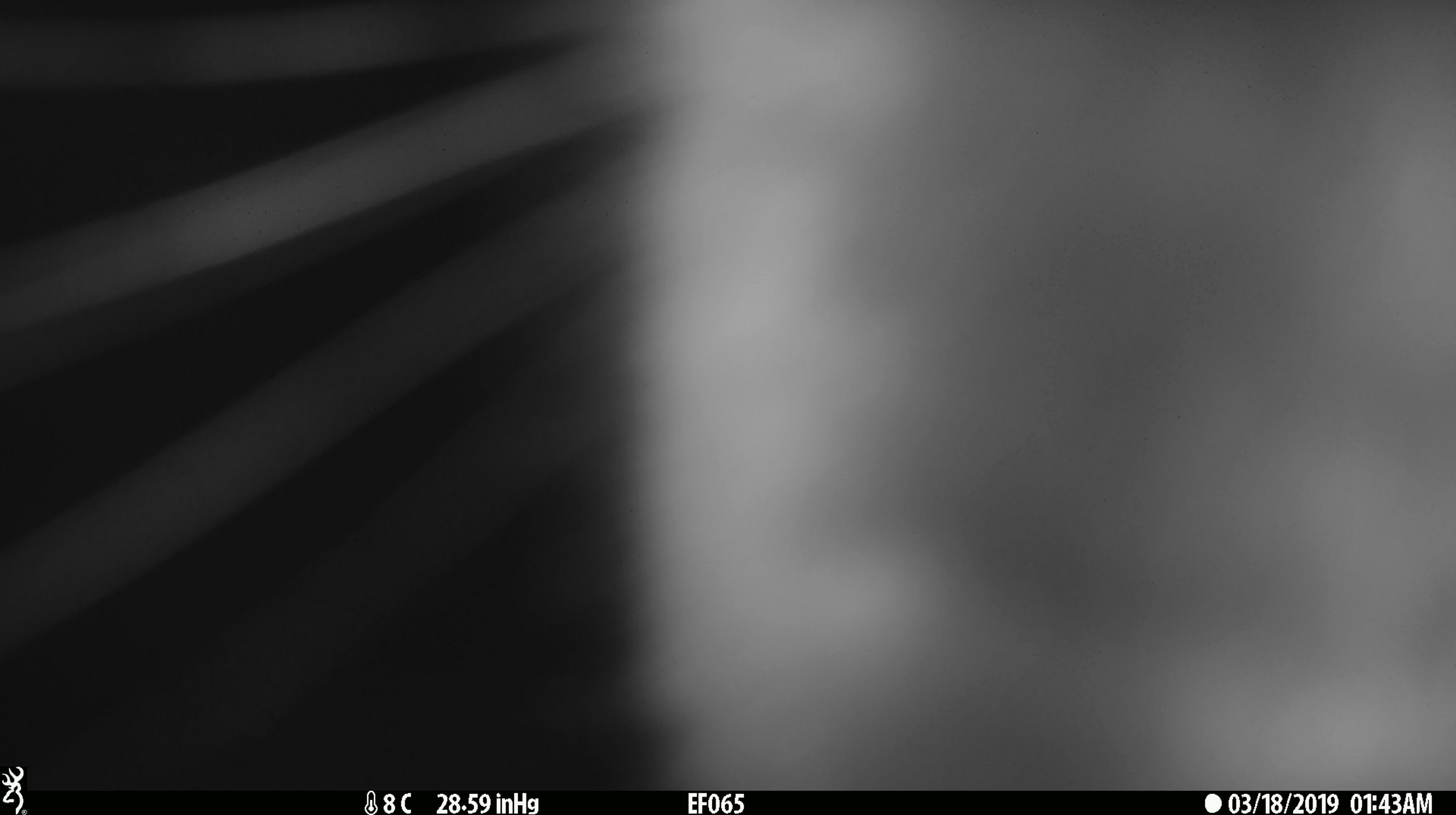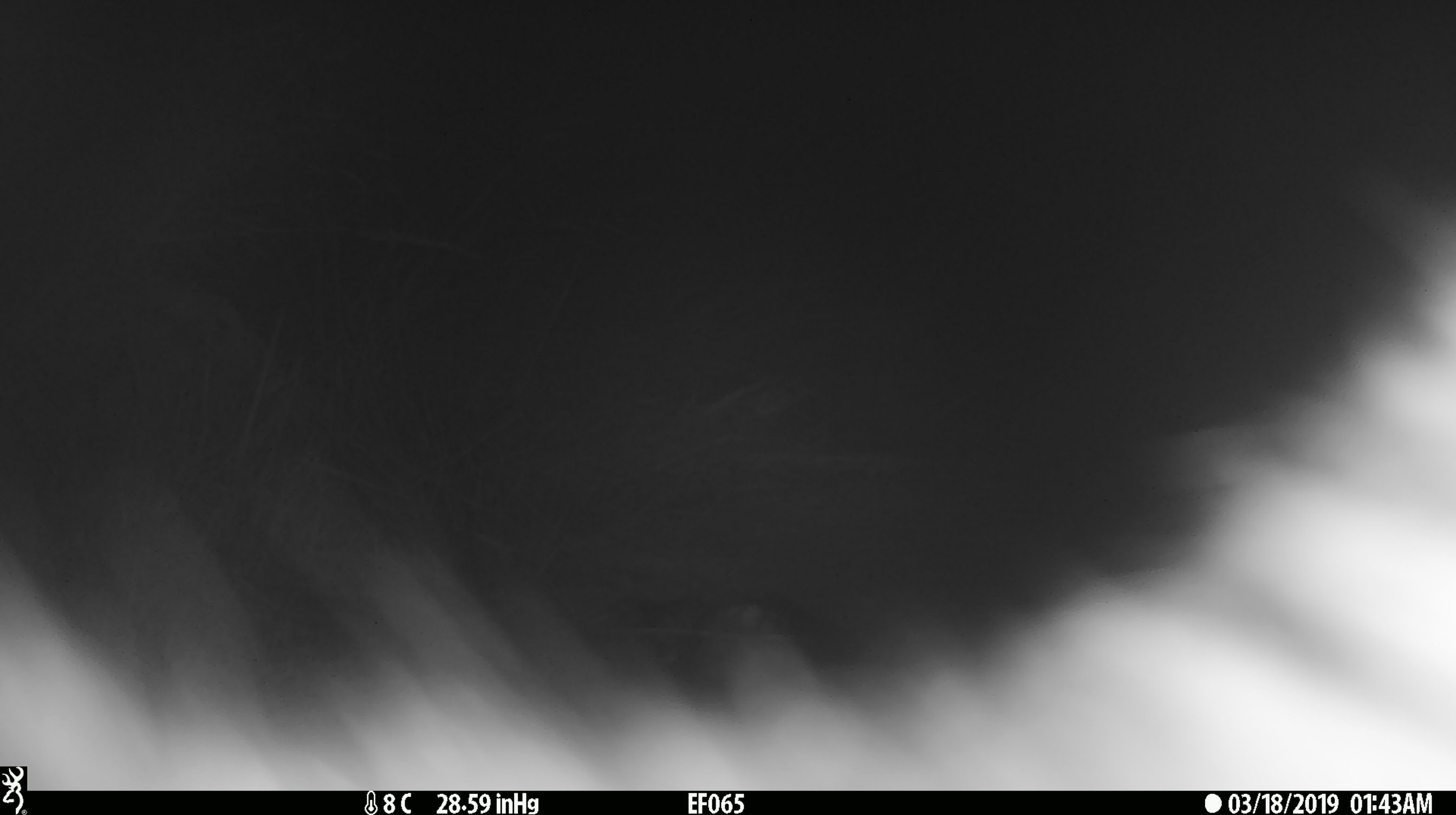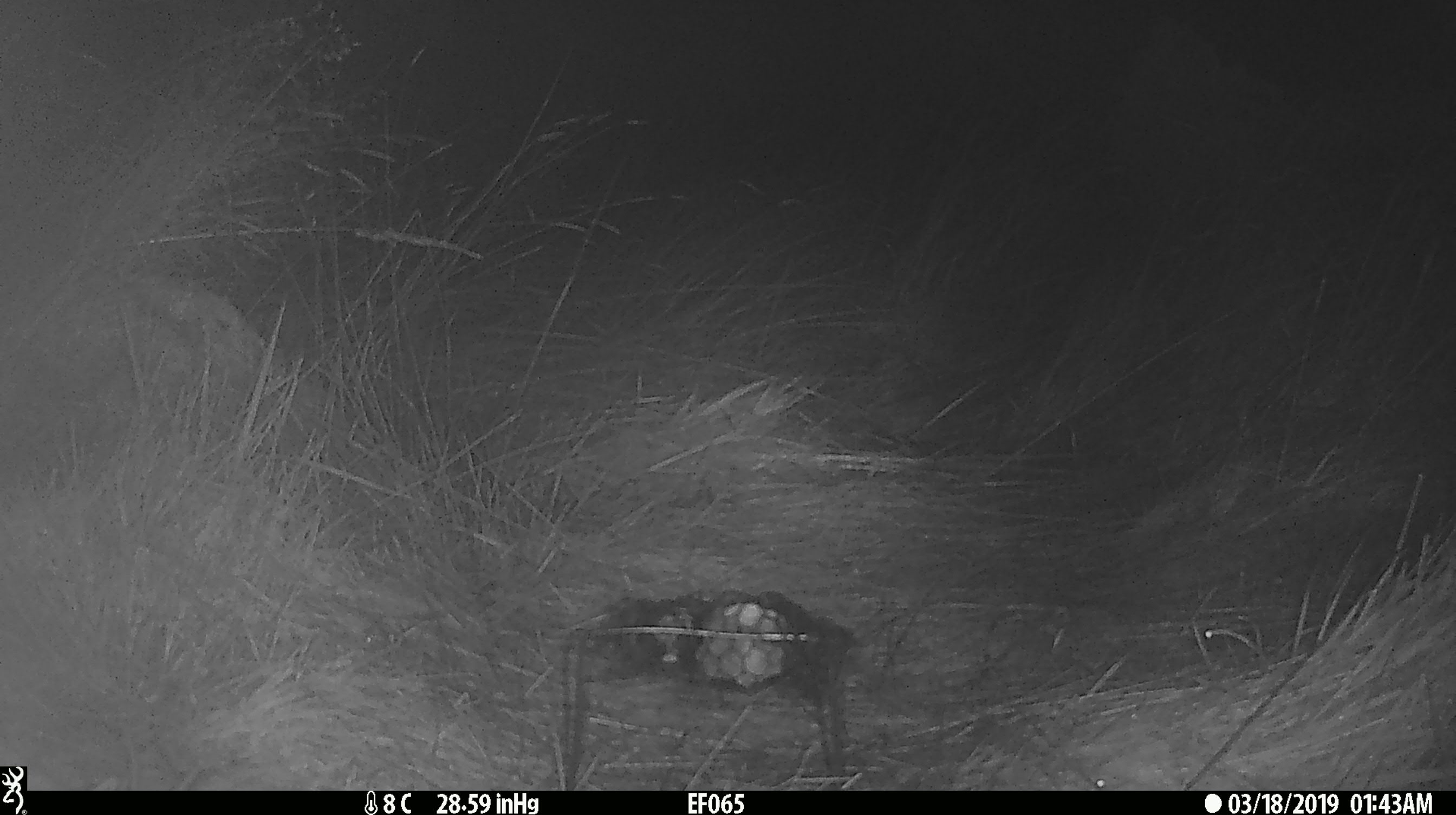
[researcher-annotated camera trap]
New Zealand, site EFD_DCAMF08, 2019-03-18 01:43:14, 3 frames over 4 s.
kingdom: Animalia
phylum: Chordata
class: Mammalia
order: Diprotodontia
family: Phalangeridae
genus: Trichosurus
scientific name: Trichosurus vulpecula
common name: common brushtail possum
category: possum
Possum (common brushtail possum) (Trichosurus vulpecula).